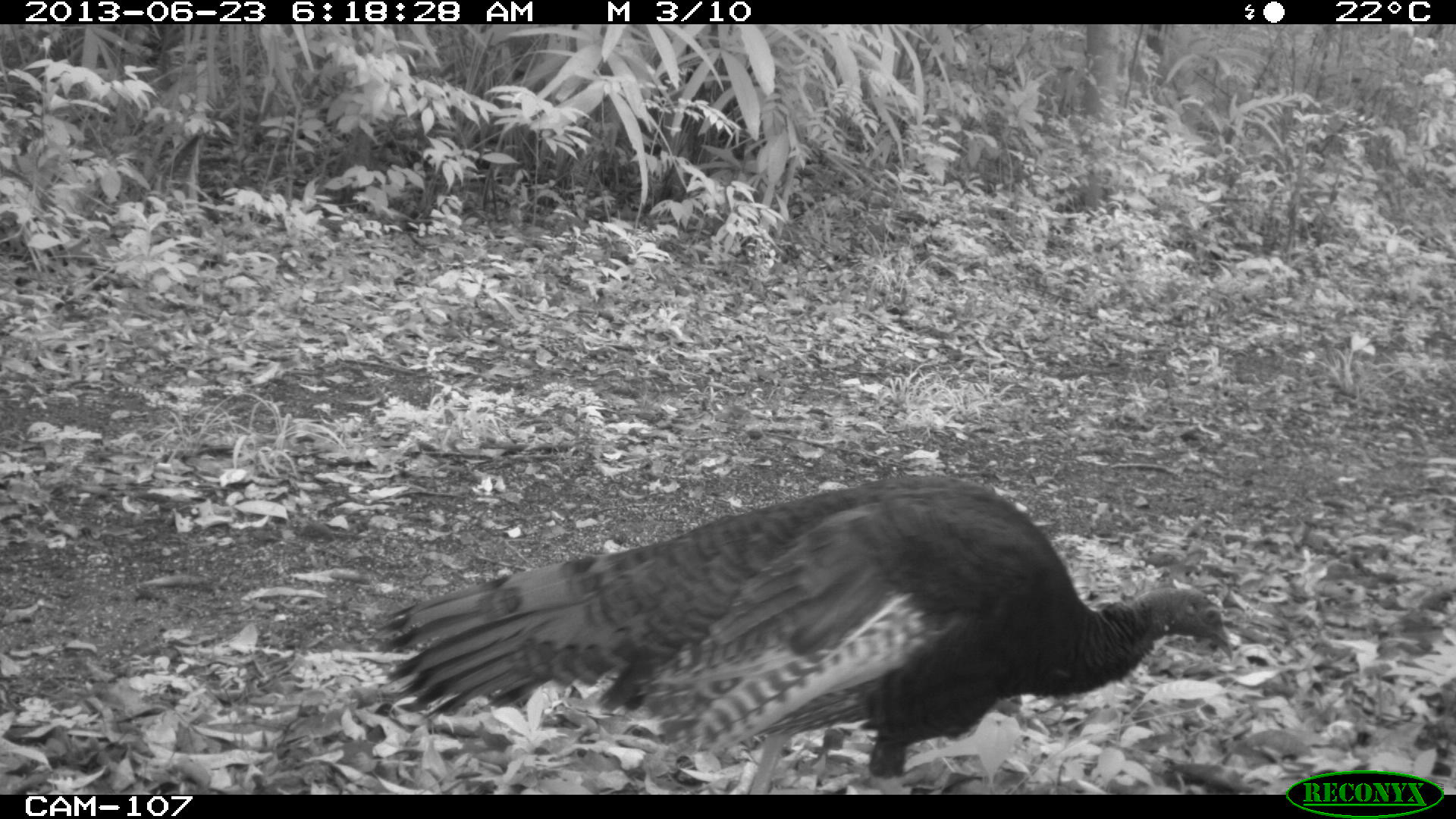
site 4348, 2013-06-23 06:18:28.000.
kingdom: Animalia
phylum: Chordata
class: Aves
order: Galliformes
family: Phasianidae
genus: Meleagris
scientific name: Meleagris ocellata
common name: ocellated turkey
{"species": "Meleagris ocellata (ocellated turkey)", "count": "2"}